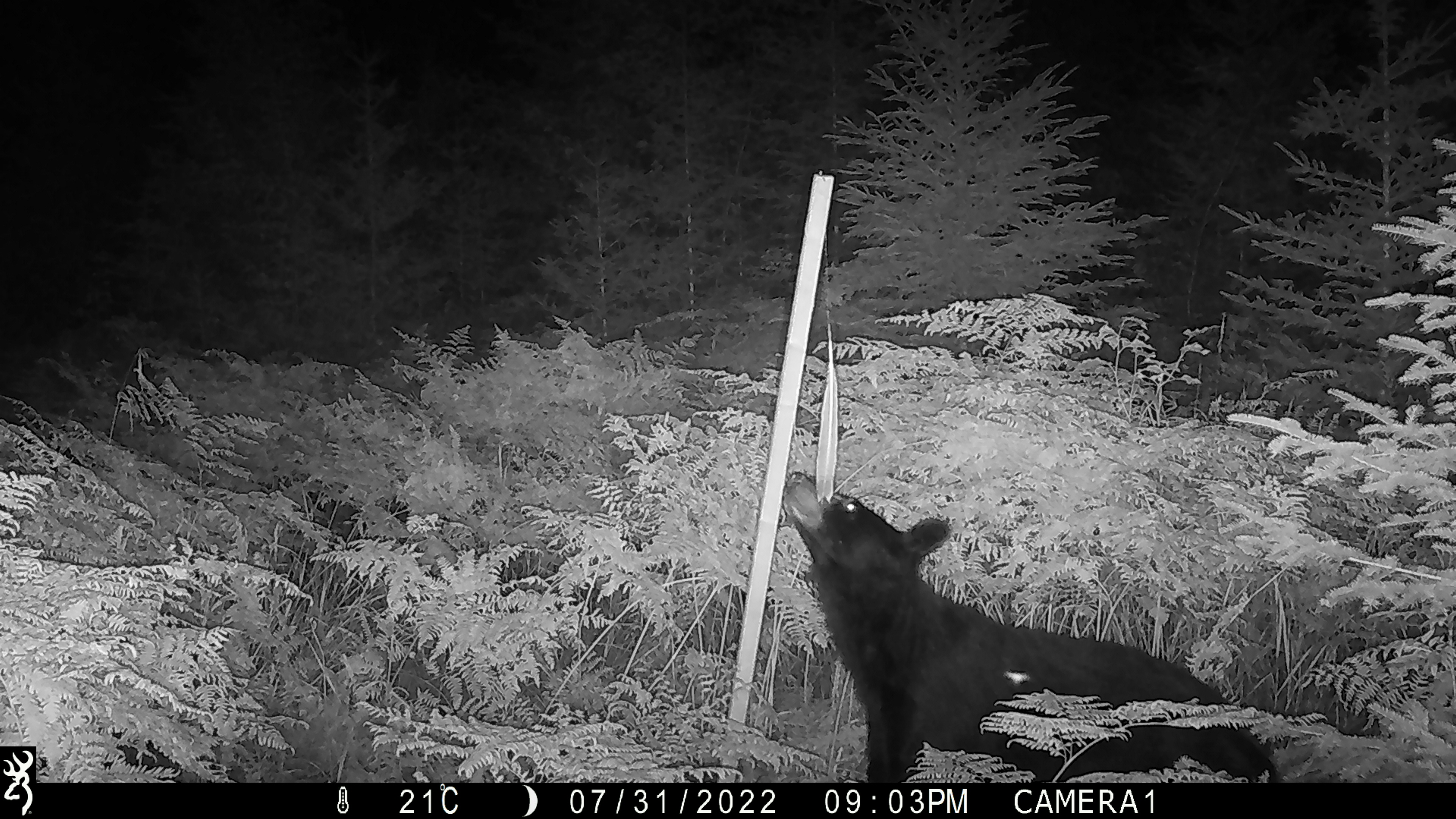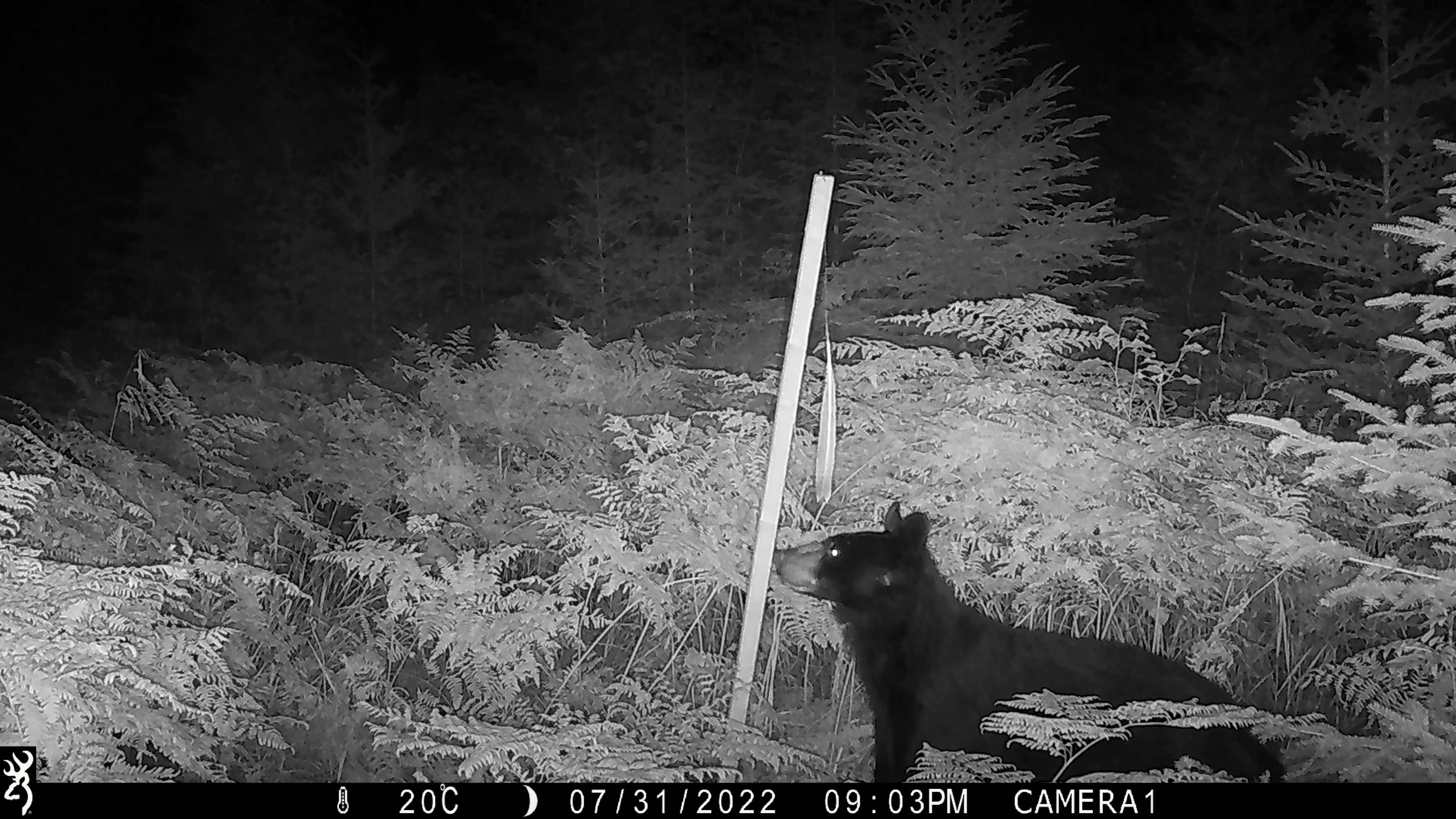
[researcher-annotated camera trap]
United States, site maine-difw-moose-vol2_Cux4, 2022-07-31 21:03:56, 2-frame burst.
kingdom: Animalia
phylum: Chordata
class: Mammalia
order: Carnivora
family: Ursidae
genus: Ursus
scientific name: Ursus americanus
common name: black bear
Black bear (Ursus americanus).